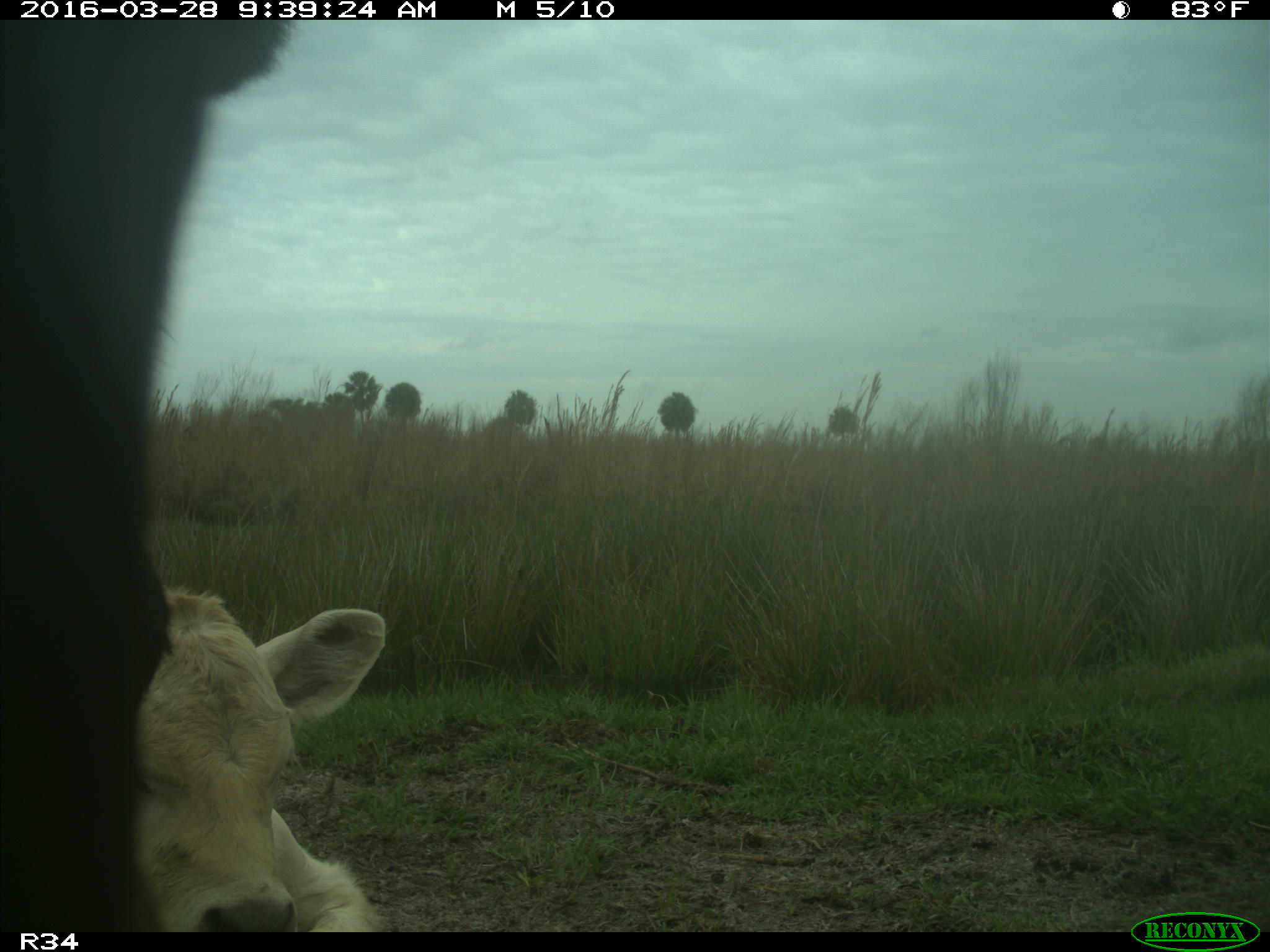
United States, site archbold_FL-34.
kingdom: Animalia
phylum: Chordata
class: Mammalia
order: Artiodactyla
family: Bovidae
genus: Bos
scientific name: Bos taurus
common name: domestic cow